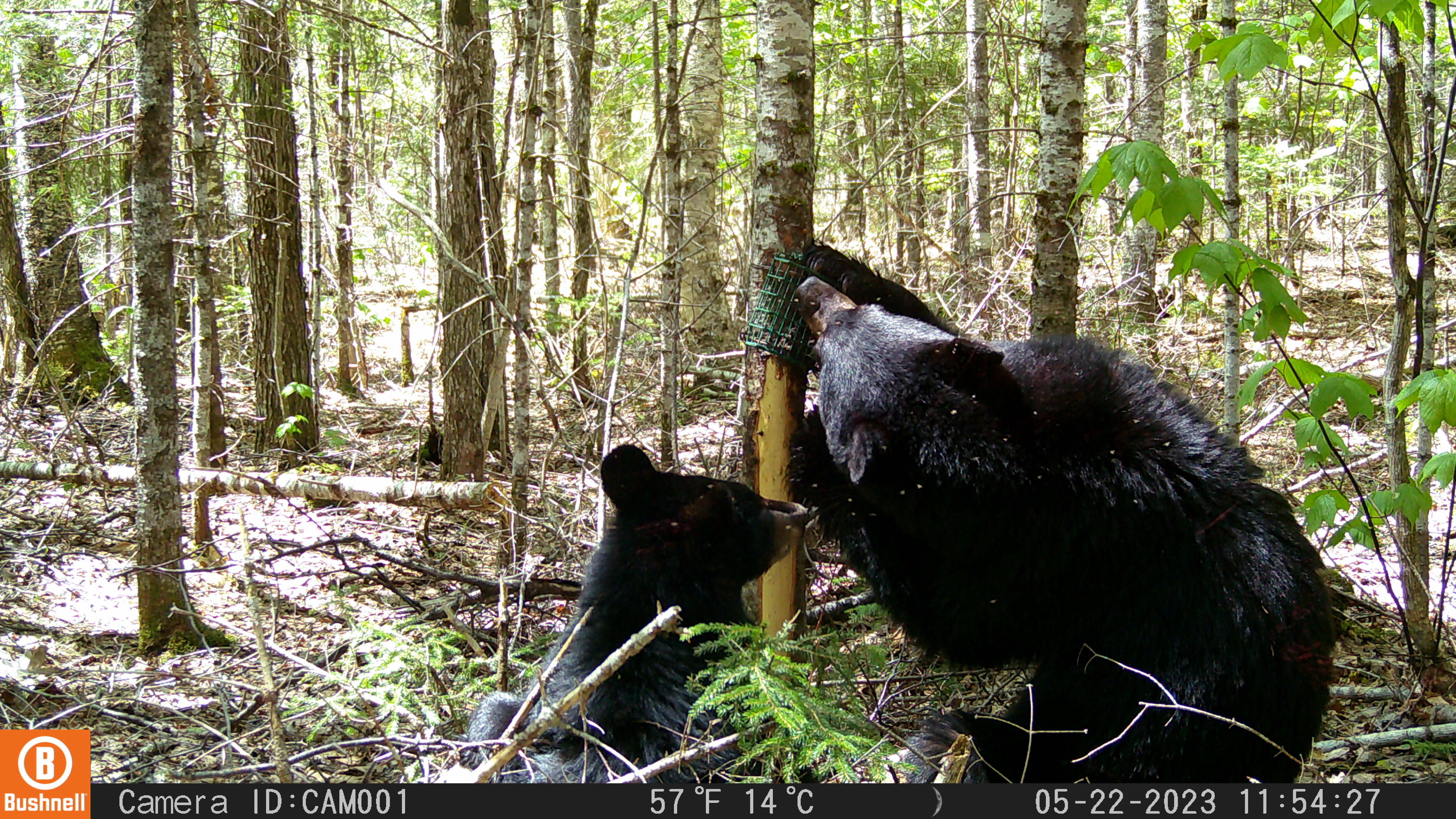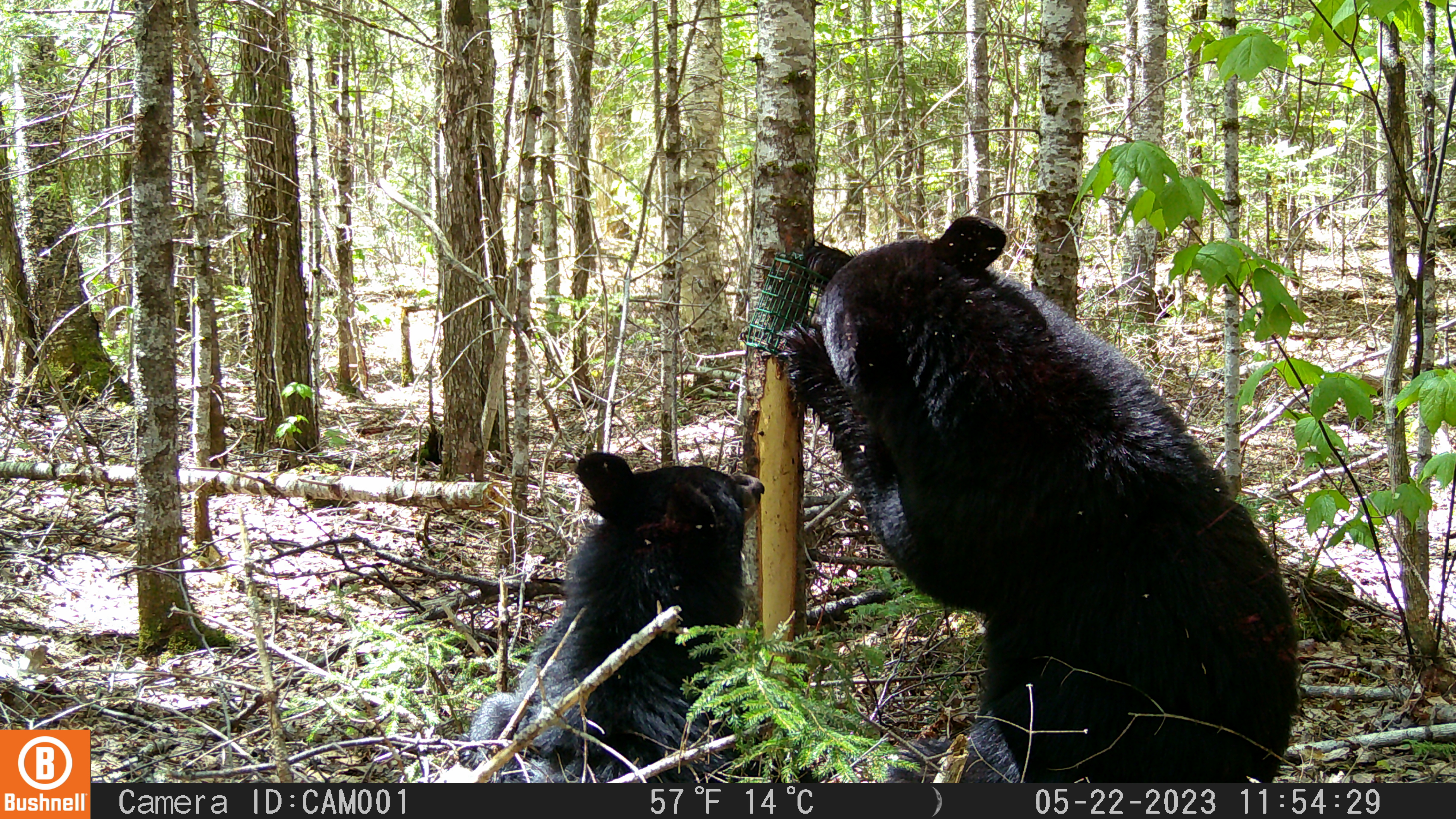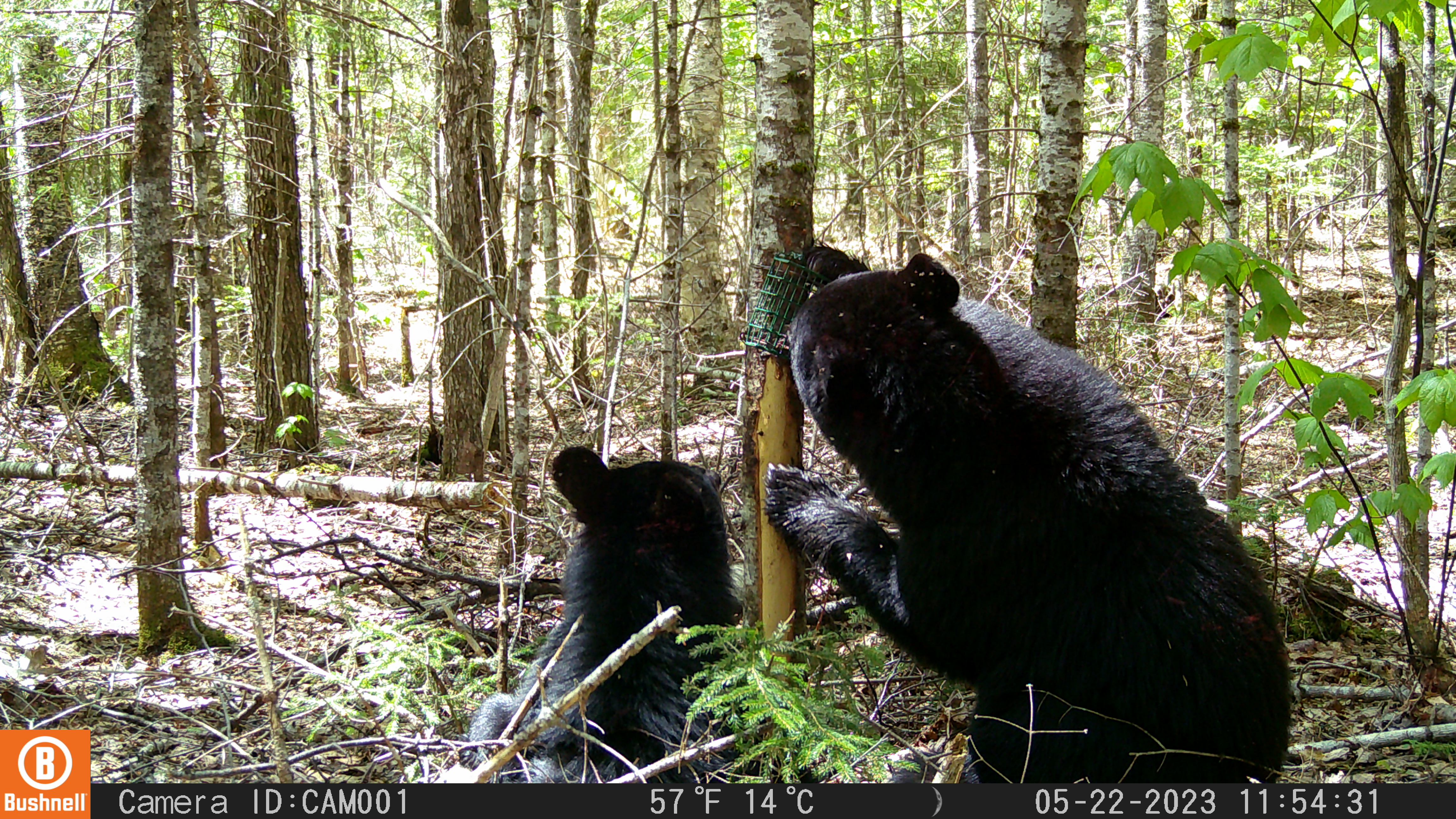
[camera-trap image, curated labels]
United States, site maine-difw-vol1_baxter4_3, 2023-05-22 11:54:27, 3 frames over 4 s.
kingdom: Animalia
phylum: Chordata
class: Mammalia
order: Carnivora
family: Ursidae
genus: Ursus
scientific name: Ursus americanus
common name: black bear